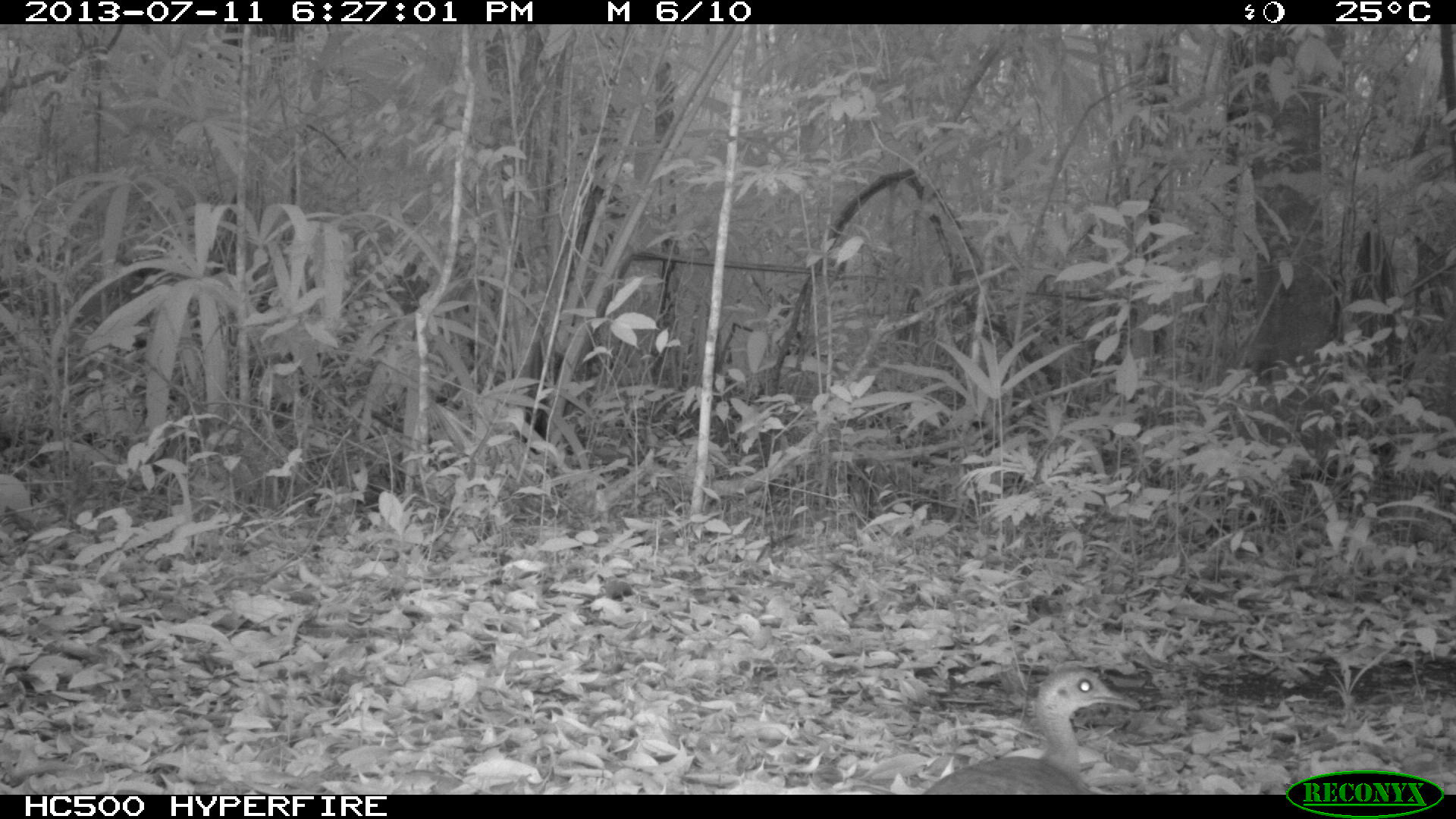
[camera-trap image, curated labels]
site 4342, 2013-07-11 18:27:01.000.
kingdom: Animalia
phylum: Chordata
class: Aves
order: Tinamiformes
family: Tinamidae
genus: Tinamus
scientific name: Tinamus major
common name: great tinamou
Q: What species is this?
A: Tinamus major (great tinamou).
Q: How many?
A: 1.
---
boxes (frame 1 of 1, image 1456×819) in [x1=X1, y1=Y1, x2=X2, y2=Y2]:
tinamus major: [x1=920, y1=662, x2=1144, y2=795]